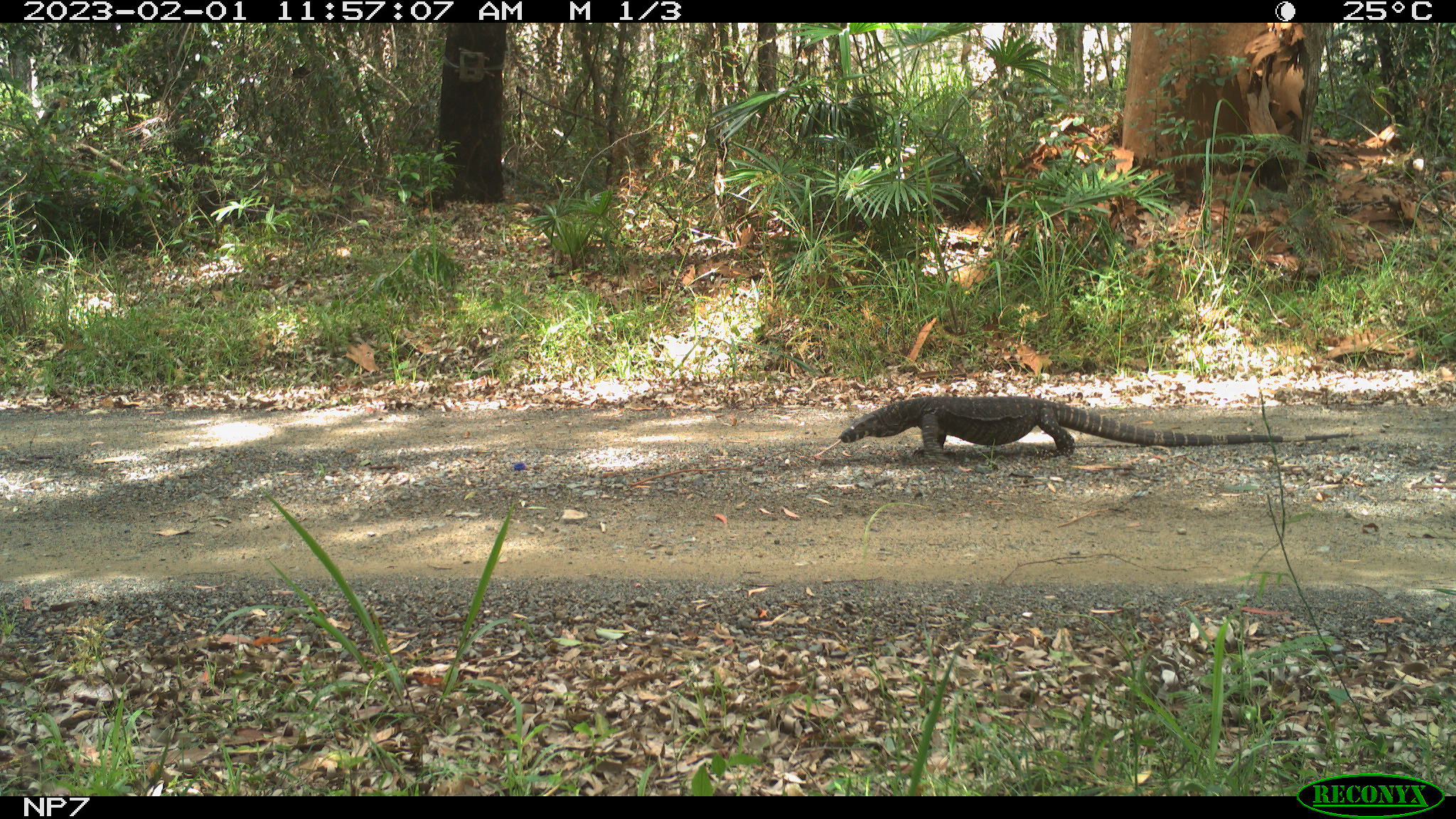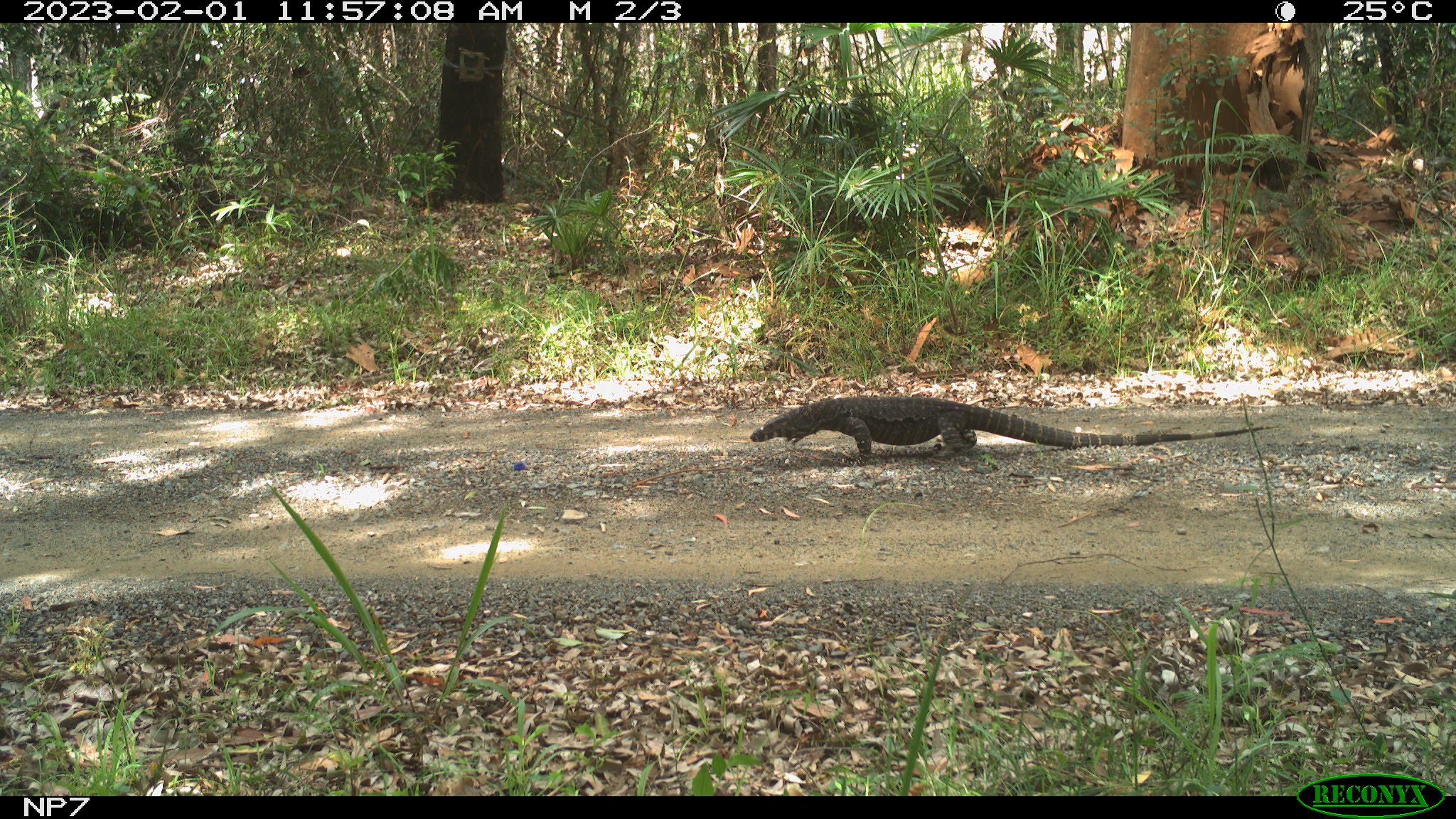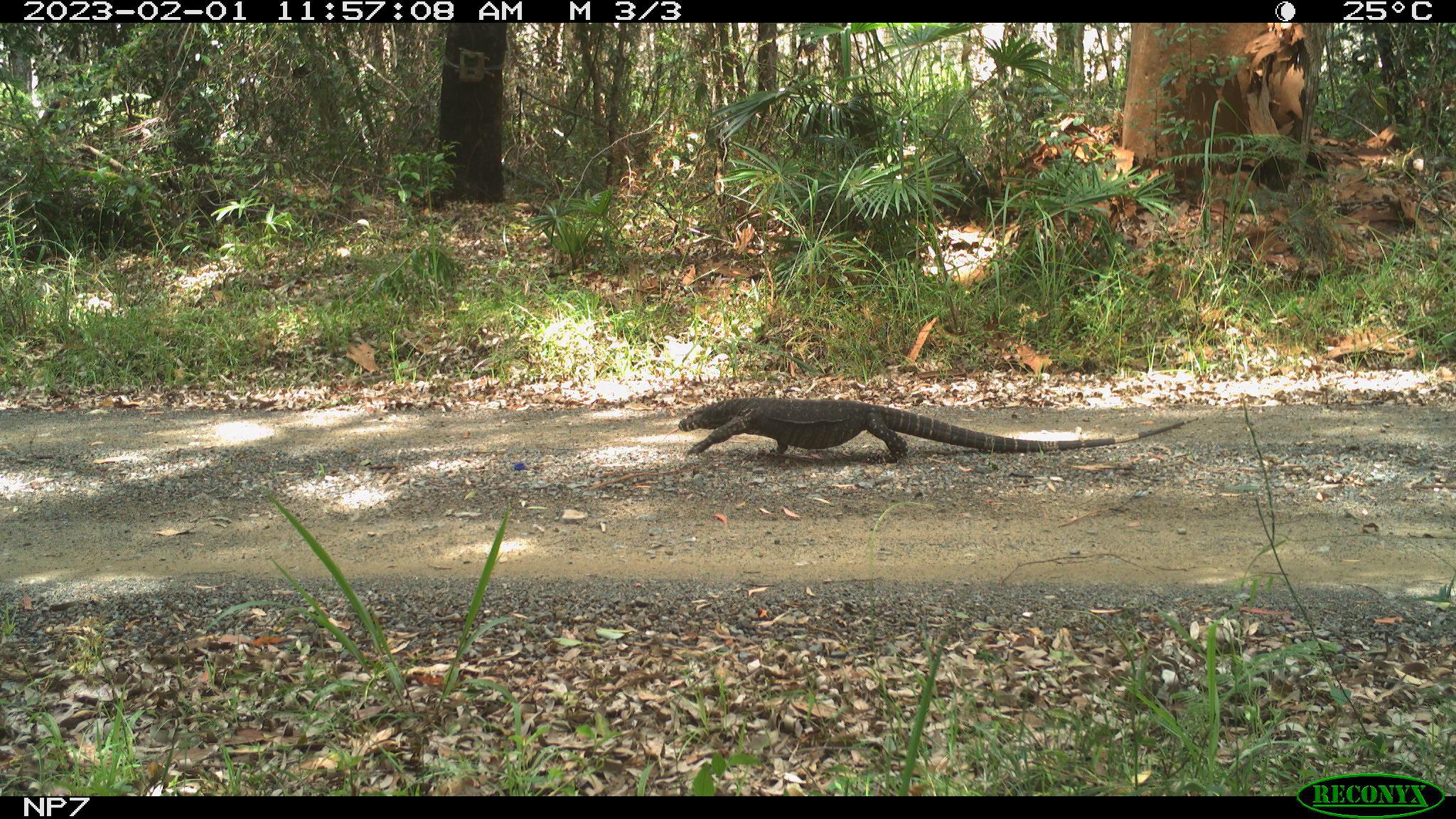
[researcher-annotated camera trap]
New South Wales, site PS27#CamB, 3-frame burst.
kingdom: Animalia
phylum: Chordata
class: Reptilia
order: Squamata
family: Varanidae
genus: Varanus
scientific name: Varanus varius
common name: lace monitor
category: goanna